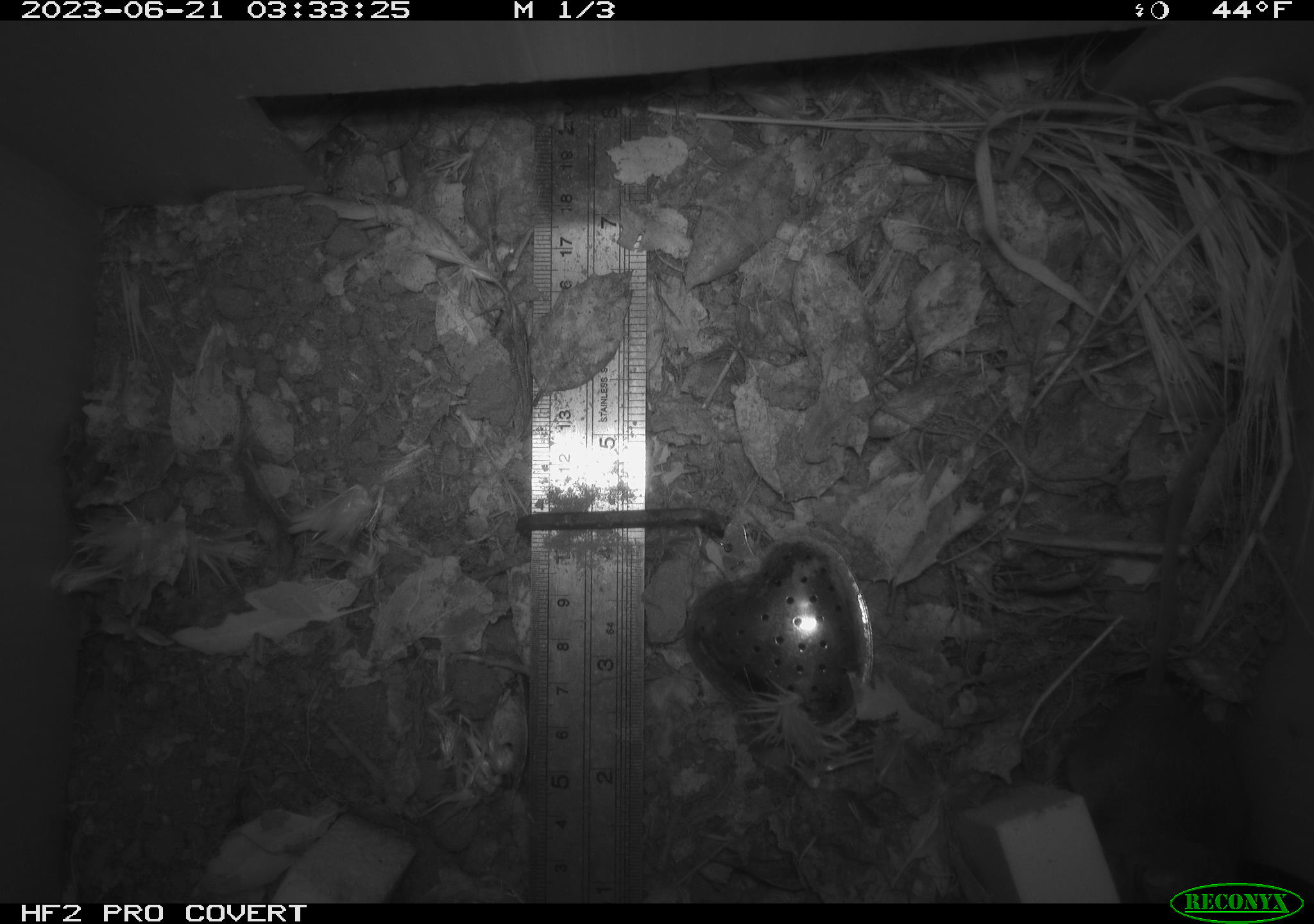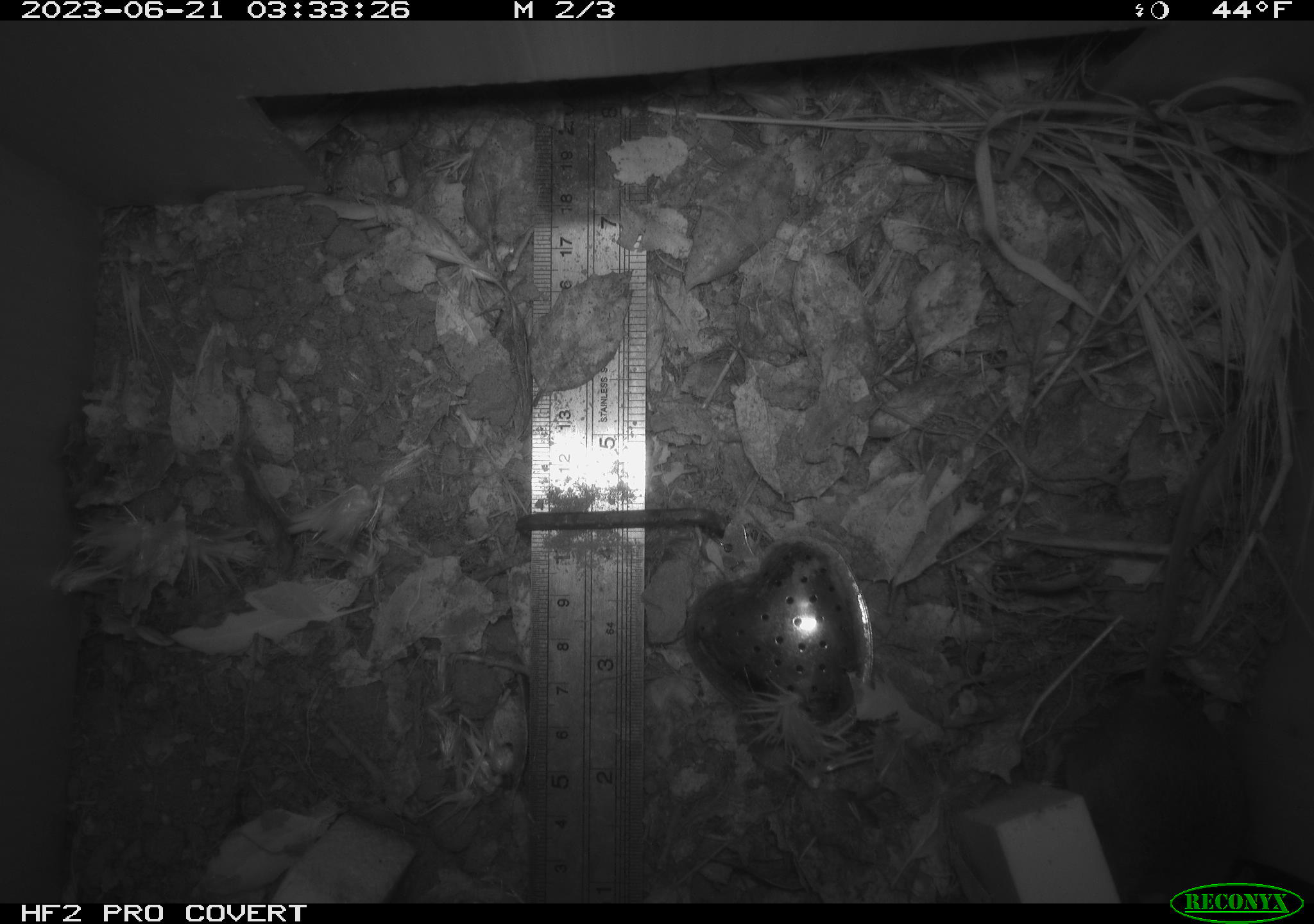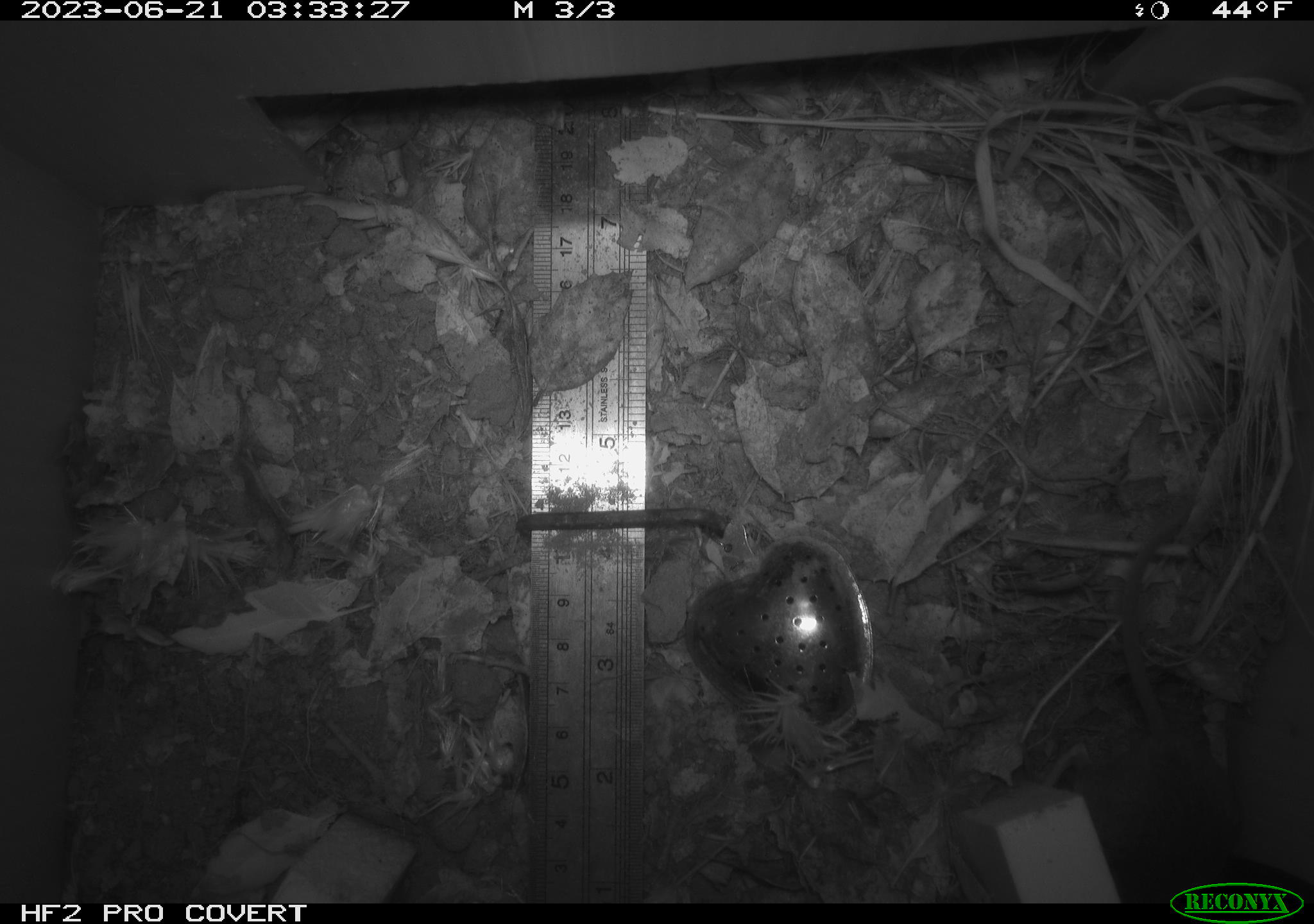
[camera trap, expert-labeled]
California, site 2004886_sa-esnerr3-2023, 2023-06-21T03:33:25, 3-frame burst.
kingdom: Animalia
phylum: Chordata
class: Mammalia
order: Rodentia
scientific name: Rodentia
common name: mouse species